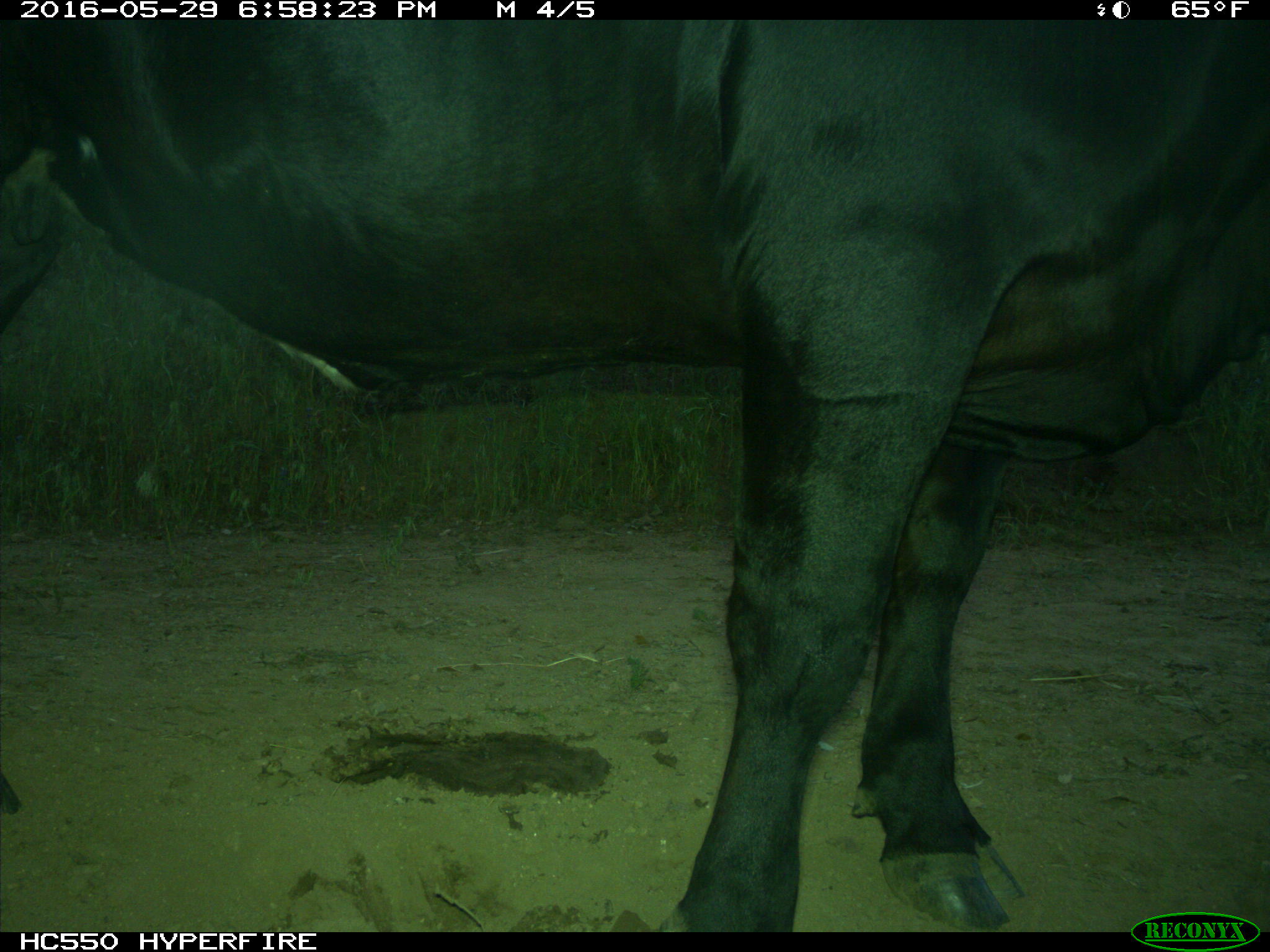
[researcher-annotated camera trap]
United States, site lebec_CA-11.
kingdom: Animalia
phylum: Chordata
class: Mammalia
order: Artiodactyla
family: Bovidae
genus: Bos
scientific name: Bos taurus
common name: domestic cow